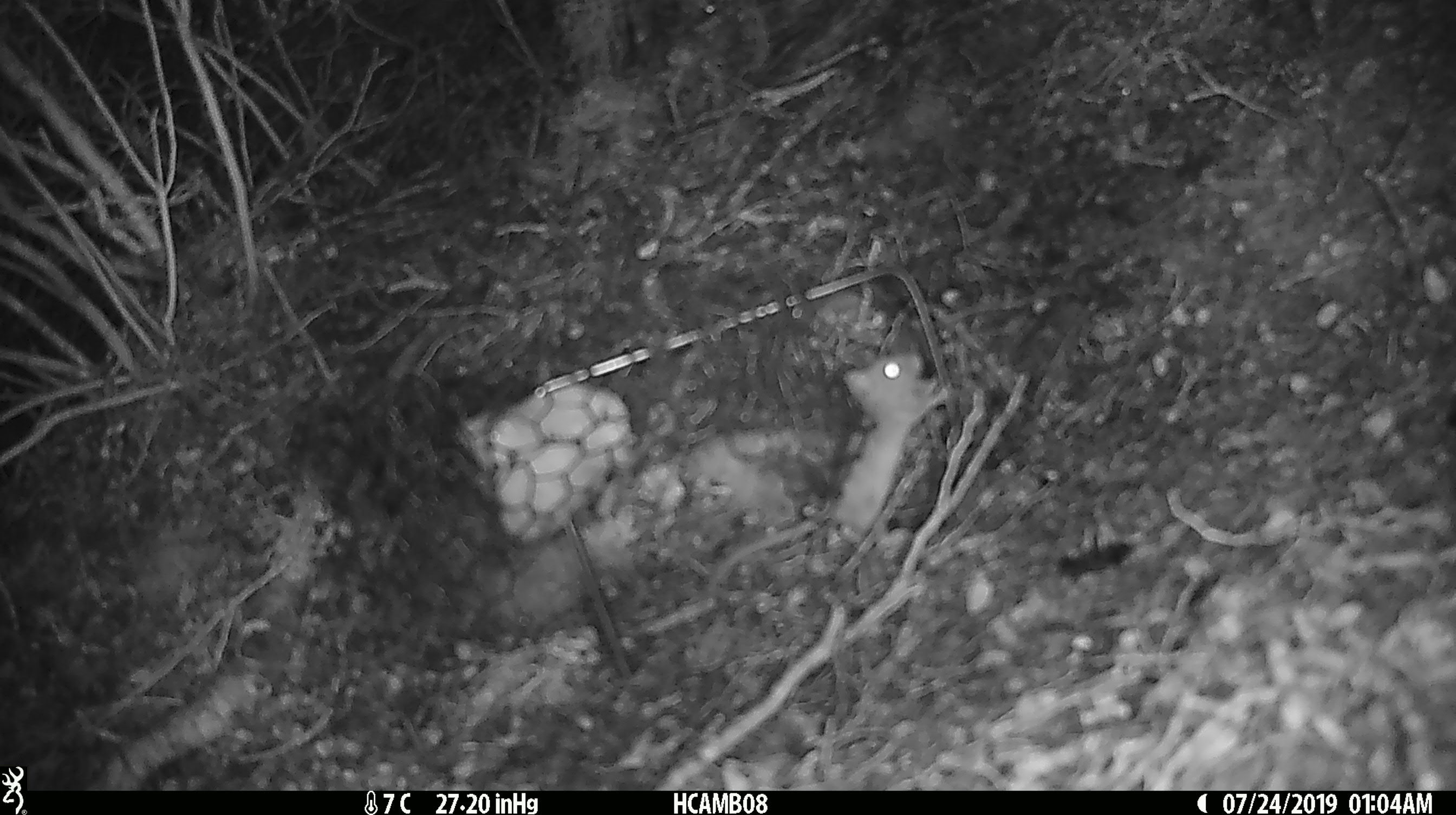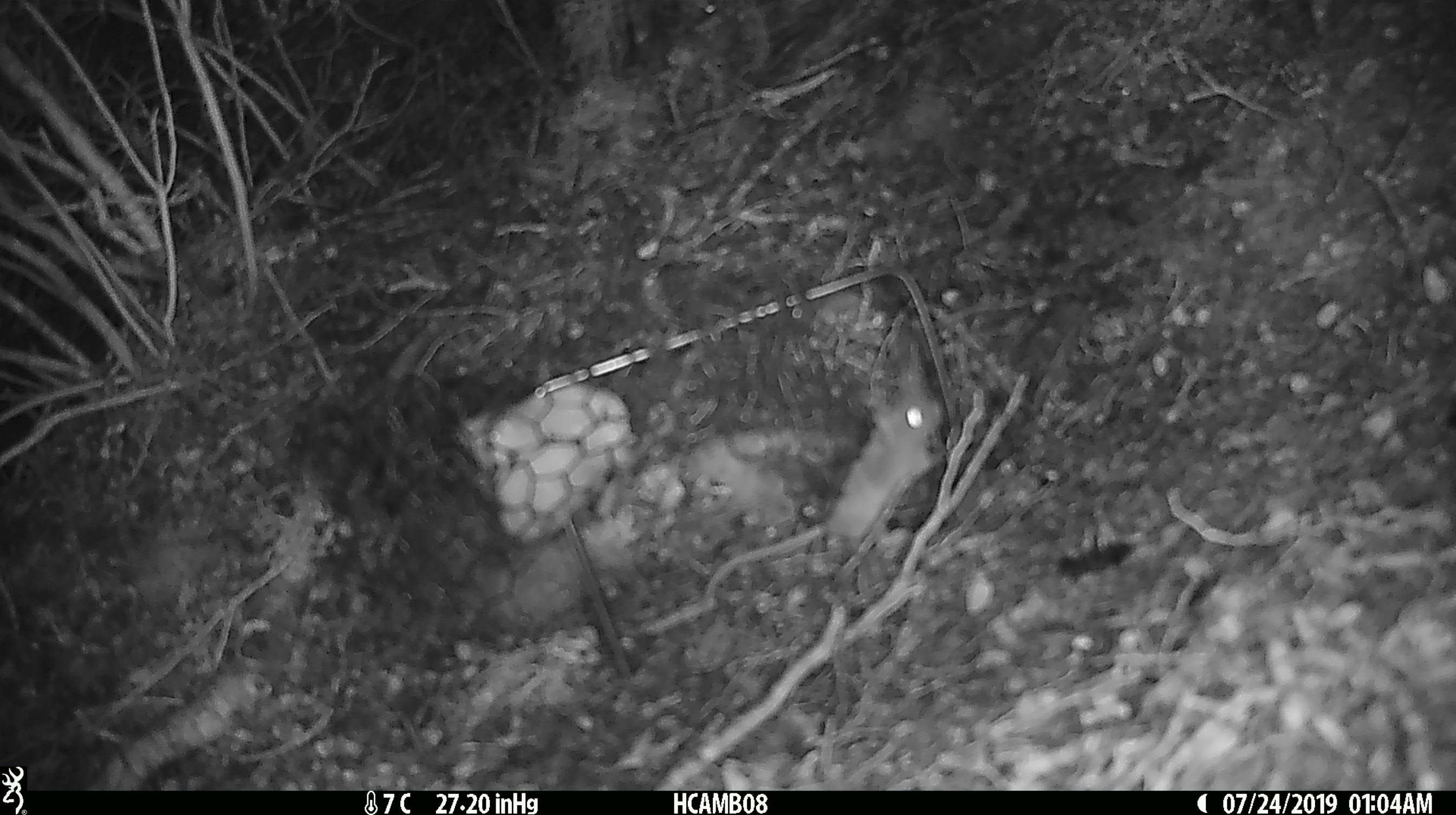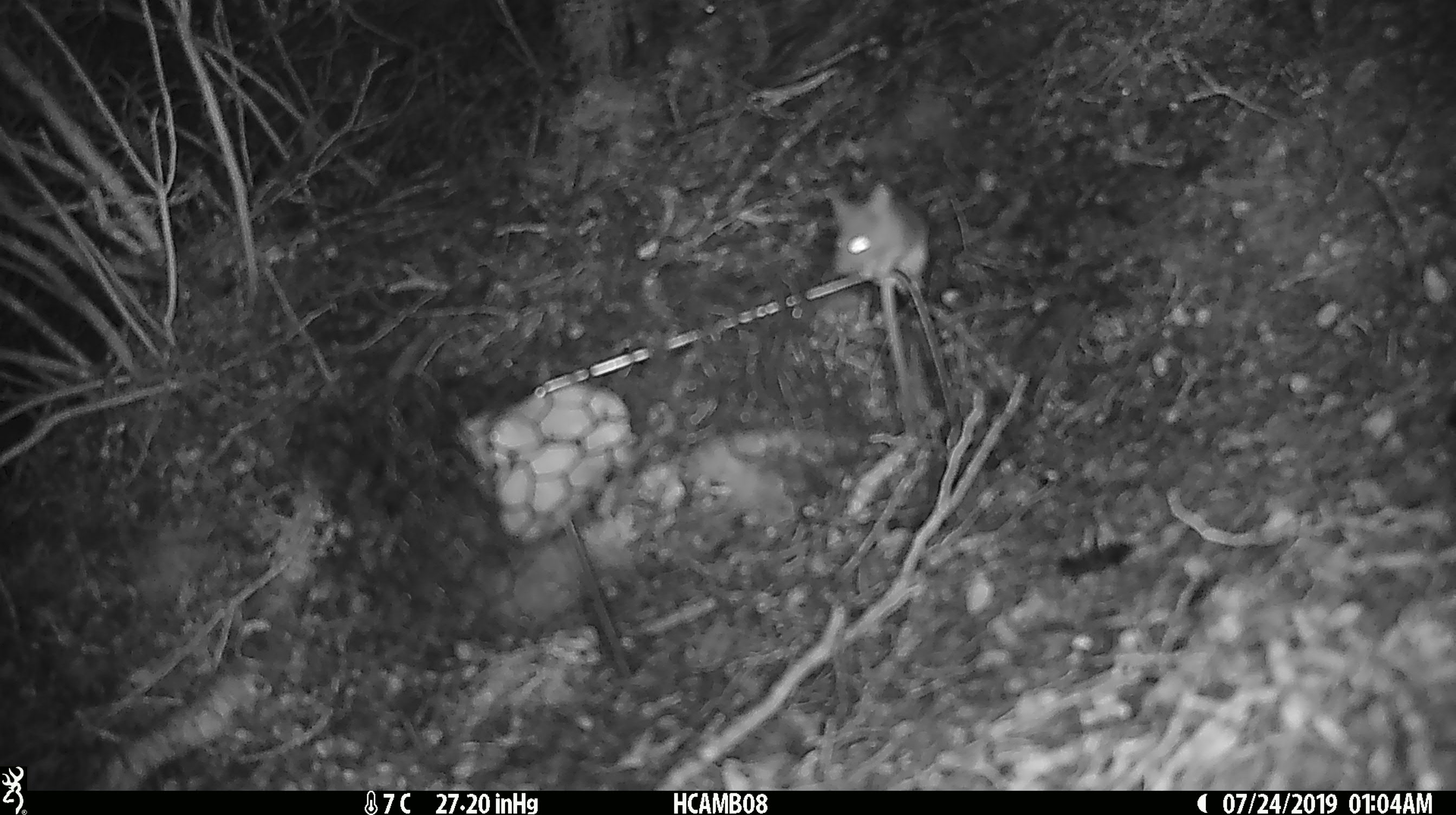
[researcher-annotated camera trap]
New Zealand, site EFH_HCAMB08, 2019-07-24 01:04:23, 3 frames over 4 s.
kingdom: Animalia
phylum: Chordata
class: Mammalia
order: Rodentia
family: Muridae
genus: Mus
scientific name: Mus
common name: mouse